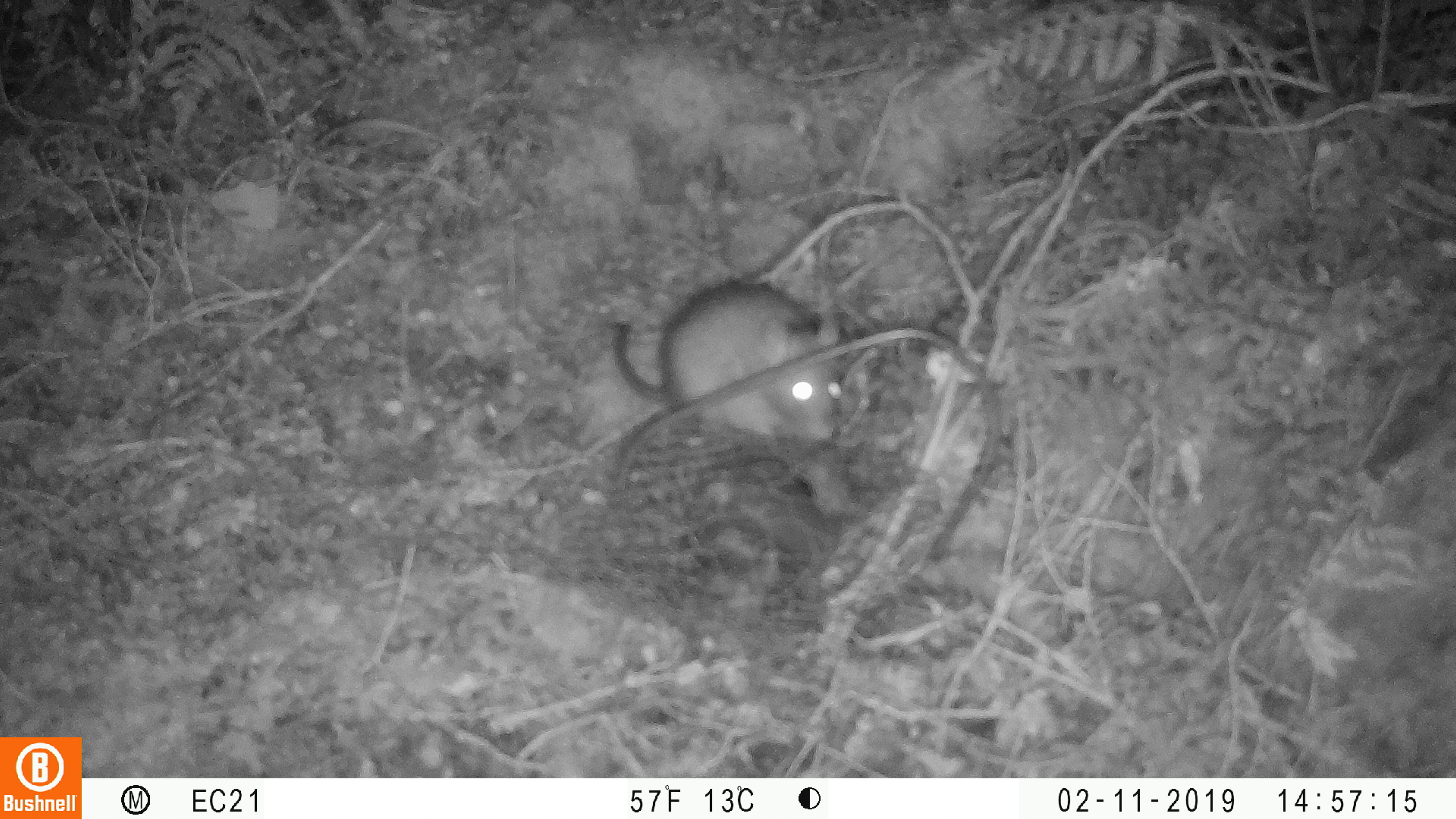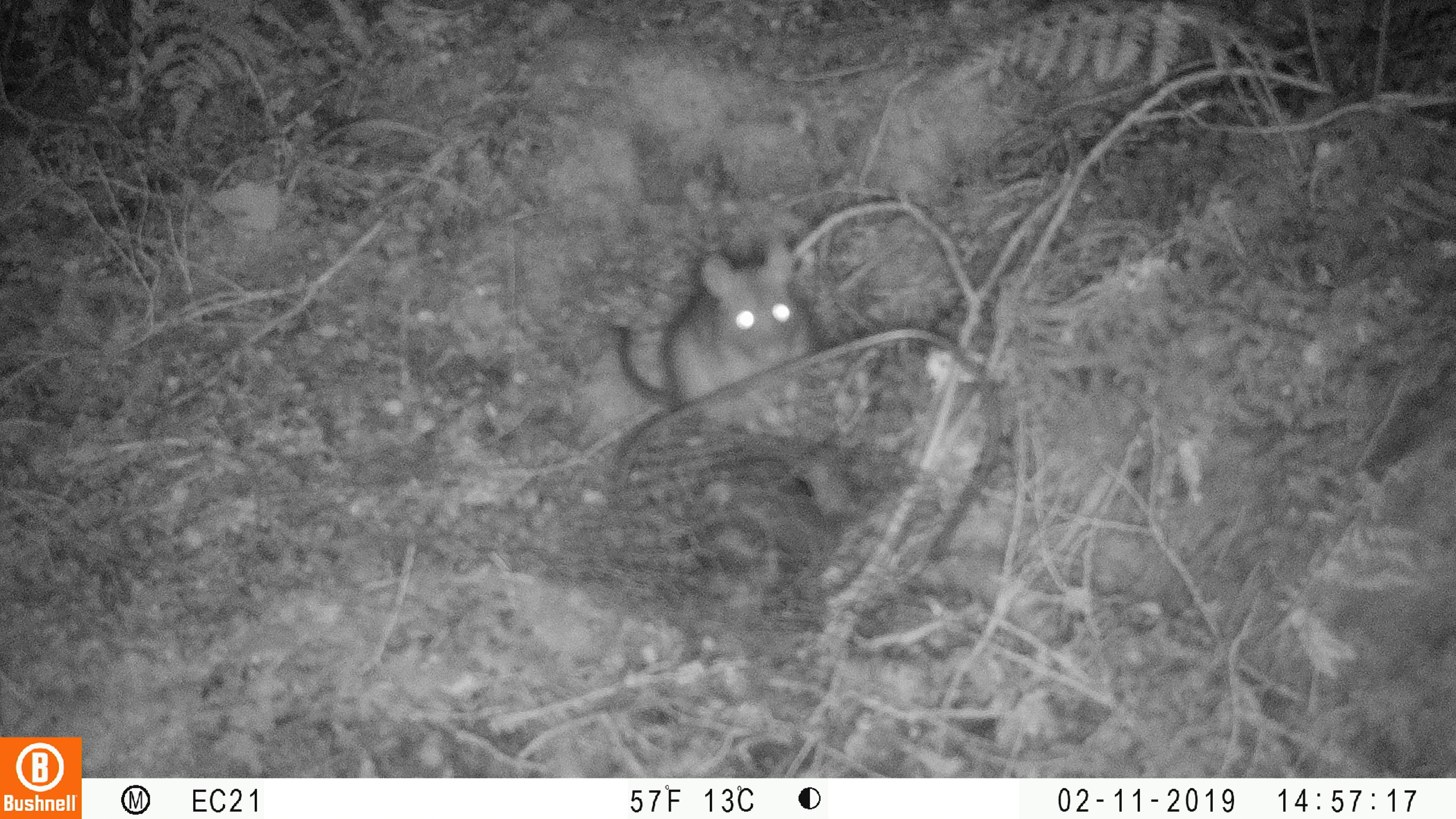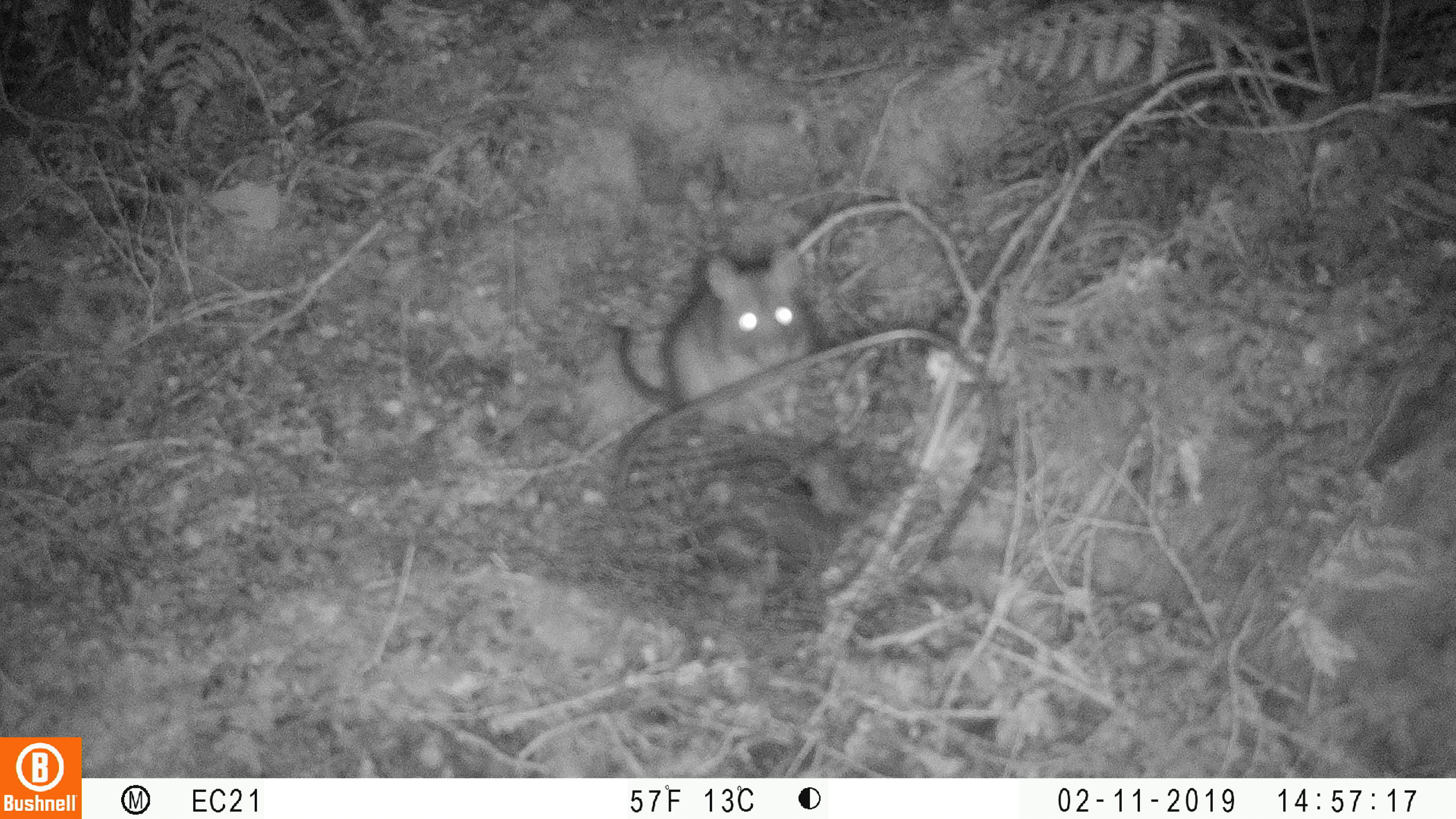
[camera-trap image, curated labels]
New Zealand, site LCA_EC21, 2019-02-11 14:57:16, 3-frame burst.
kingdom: Animalia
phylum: Chordata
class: Mammalia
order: Rodentia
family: Muridae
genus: Rattus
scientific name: Rattus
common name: rat